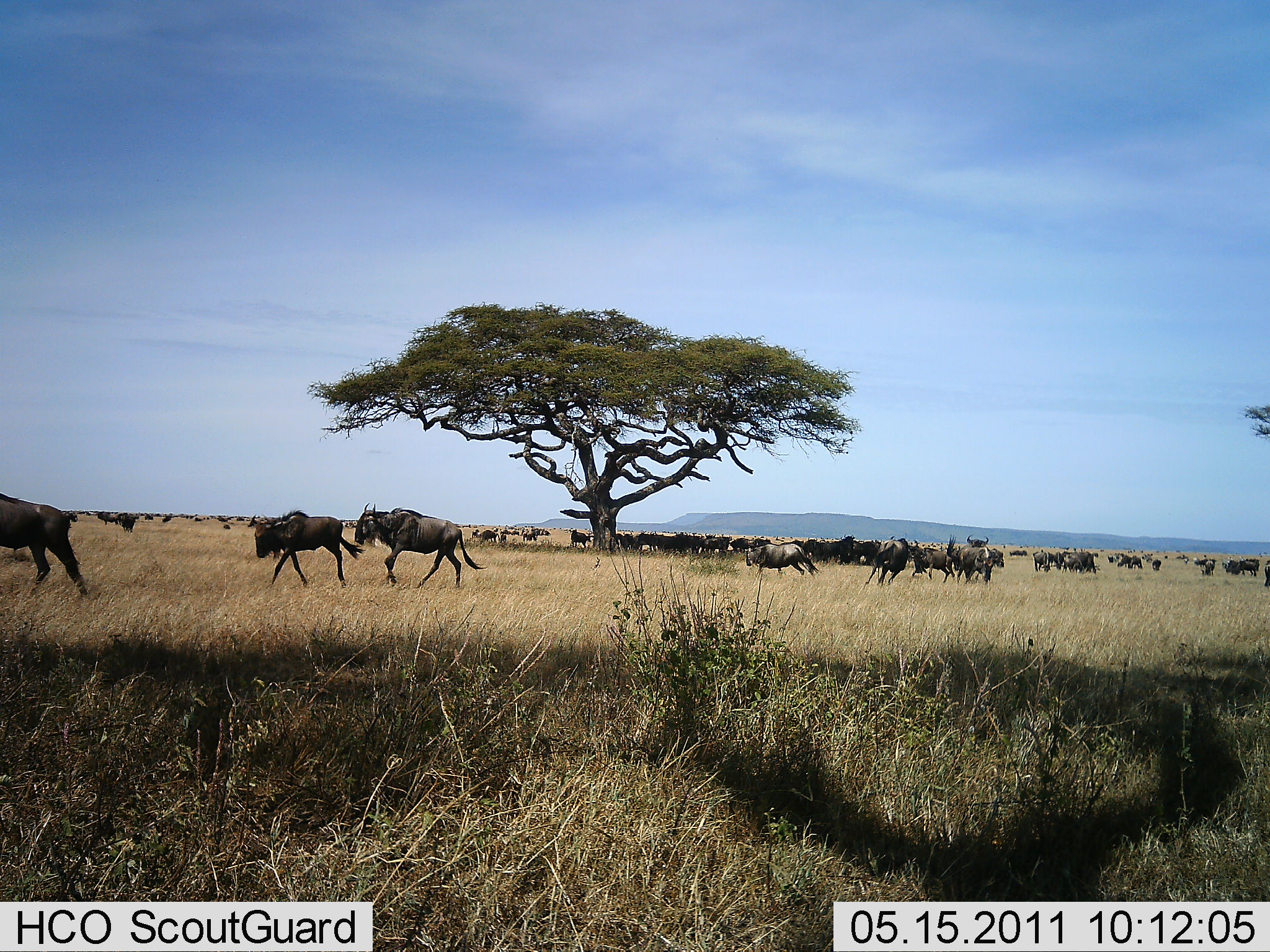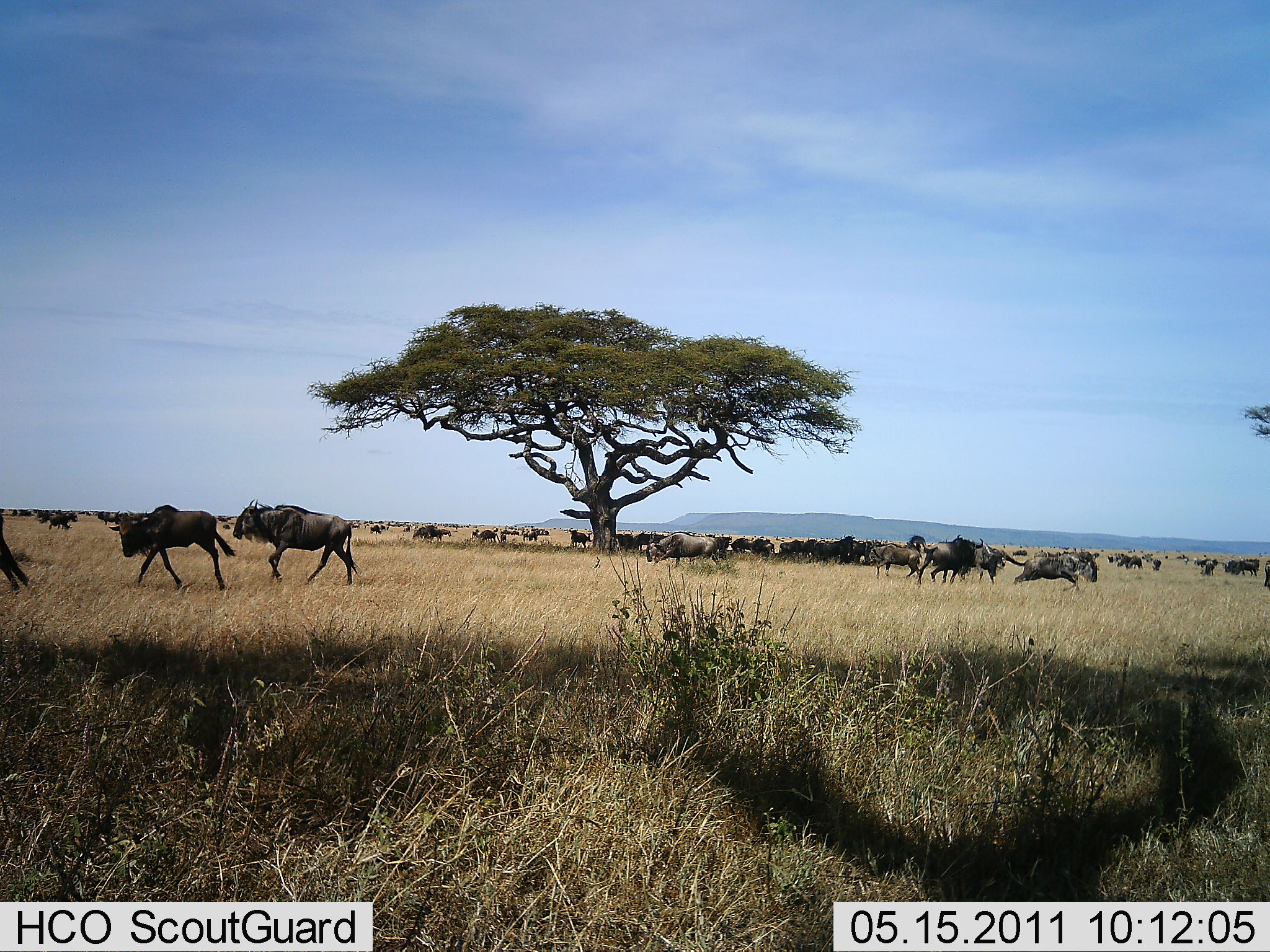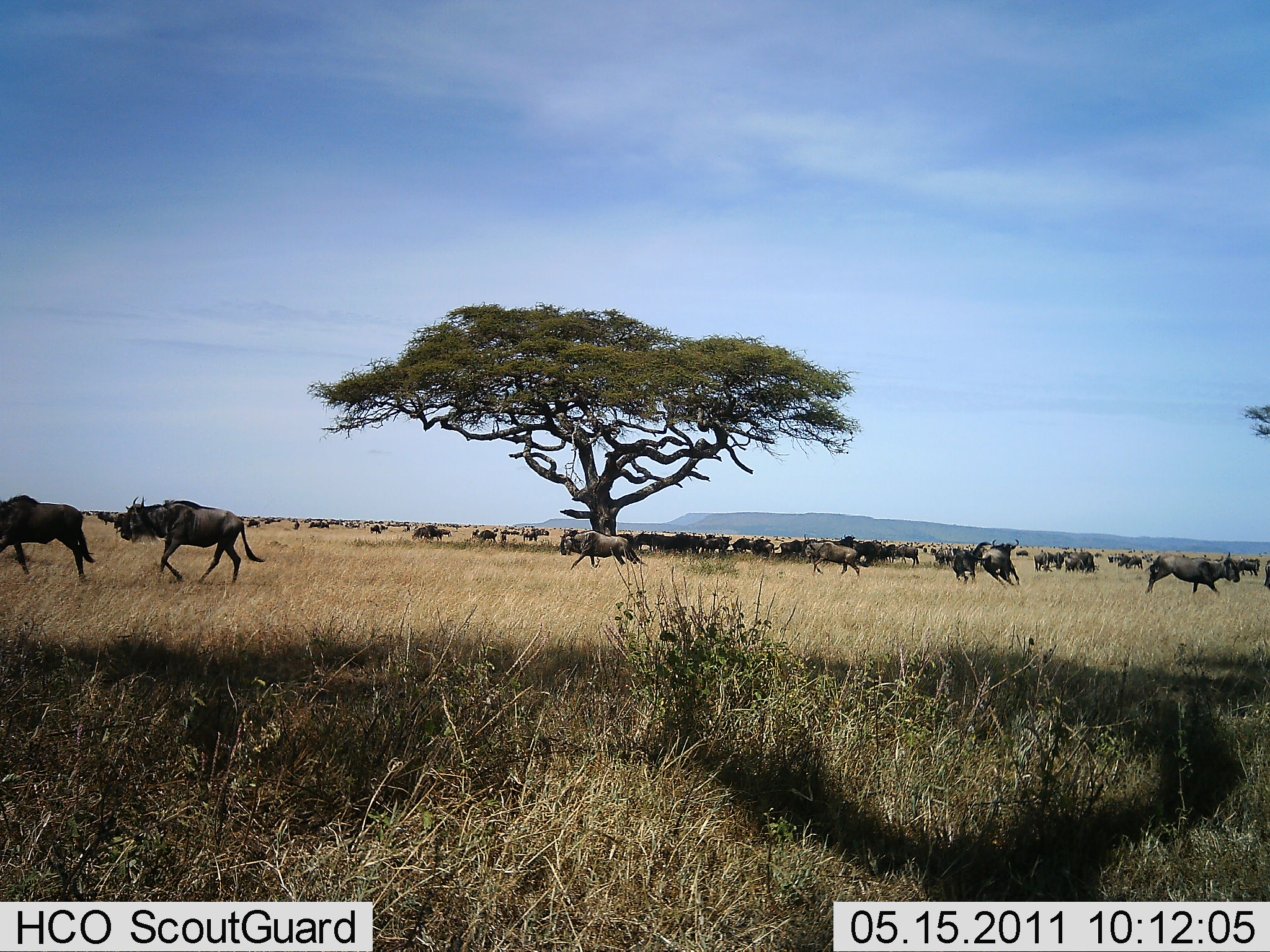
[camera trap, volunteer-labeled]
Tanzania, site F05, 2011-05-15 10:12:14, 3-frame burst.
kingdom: Animalia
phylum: Chordata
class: Mammalia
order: Artiodactyla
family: Bovidae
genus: Connochaetes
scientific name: Connochaetes taurinus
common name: blue wildebeest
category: wildebeest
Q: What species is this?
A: Wildebeest (blue wildebeest) (Connochaetes taurinus).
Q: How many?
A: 51+.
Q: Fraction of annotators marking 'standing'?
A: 27%.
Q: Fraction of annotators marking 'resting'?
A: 0%.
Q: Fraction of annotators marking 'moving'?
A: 91%.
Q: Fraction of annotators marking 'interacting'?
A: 18%.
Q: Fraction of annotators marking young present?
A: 0%.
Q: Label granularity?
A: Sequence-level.